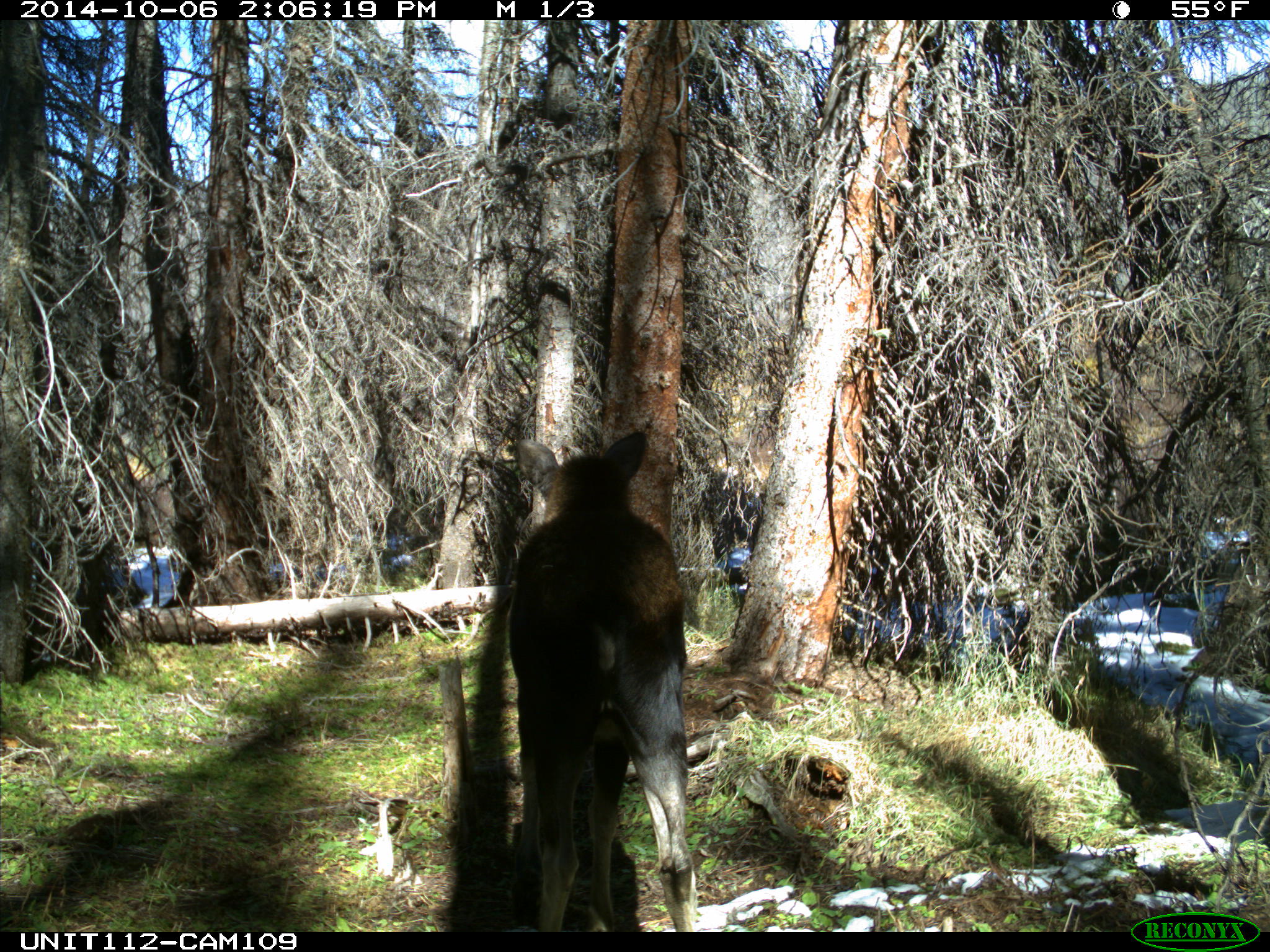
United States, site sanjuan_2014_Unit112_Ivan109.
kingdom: Animalia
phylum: Chordata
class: Mammalia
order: Artiodactyla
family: Cervidae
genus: Alces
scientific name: Alces alces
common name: moose